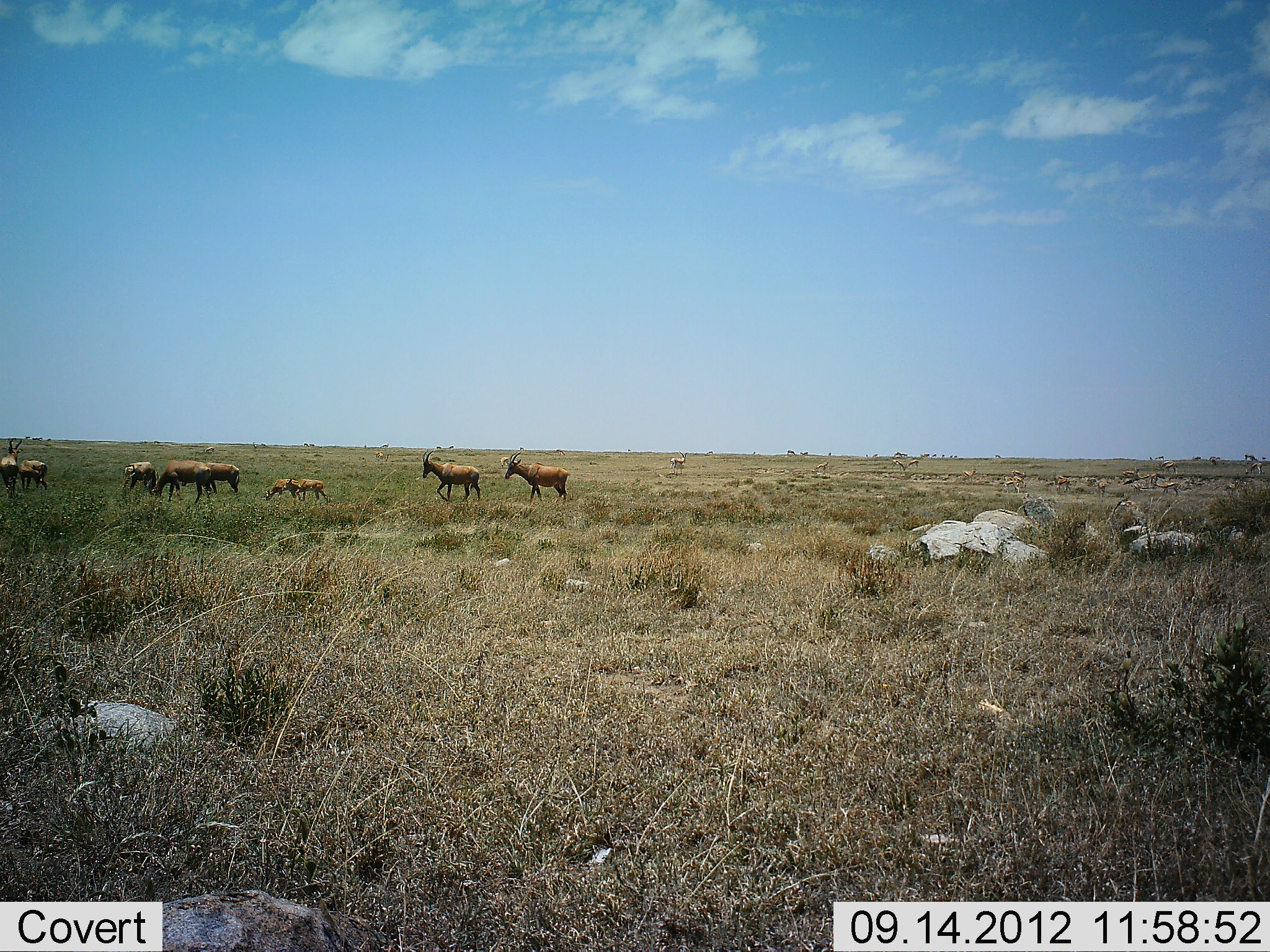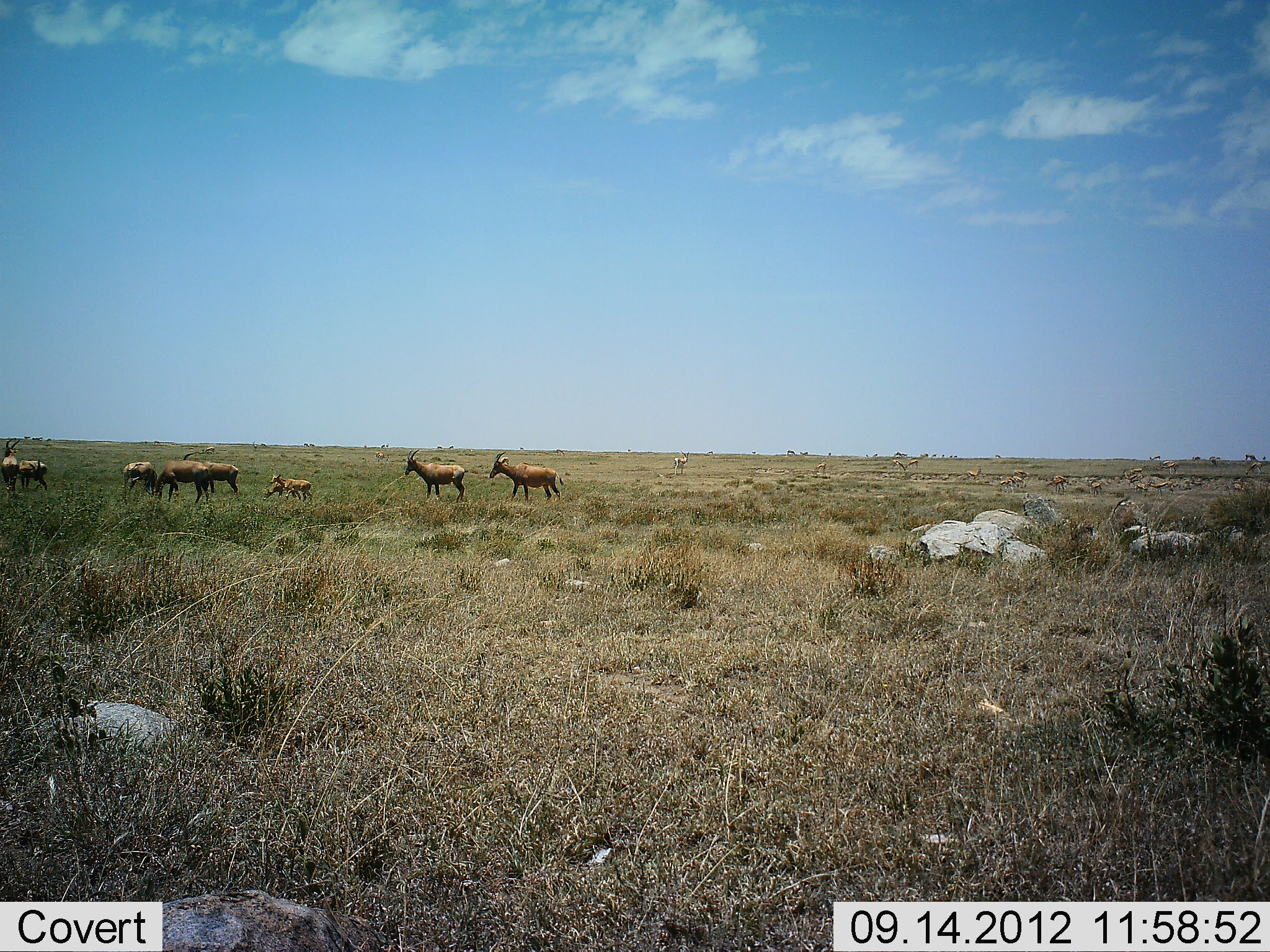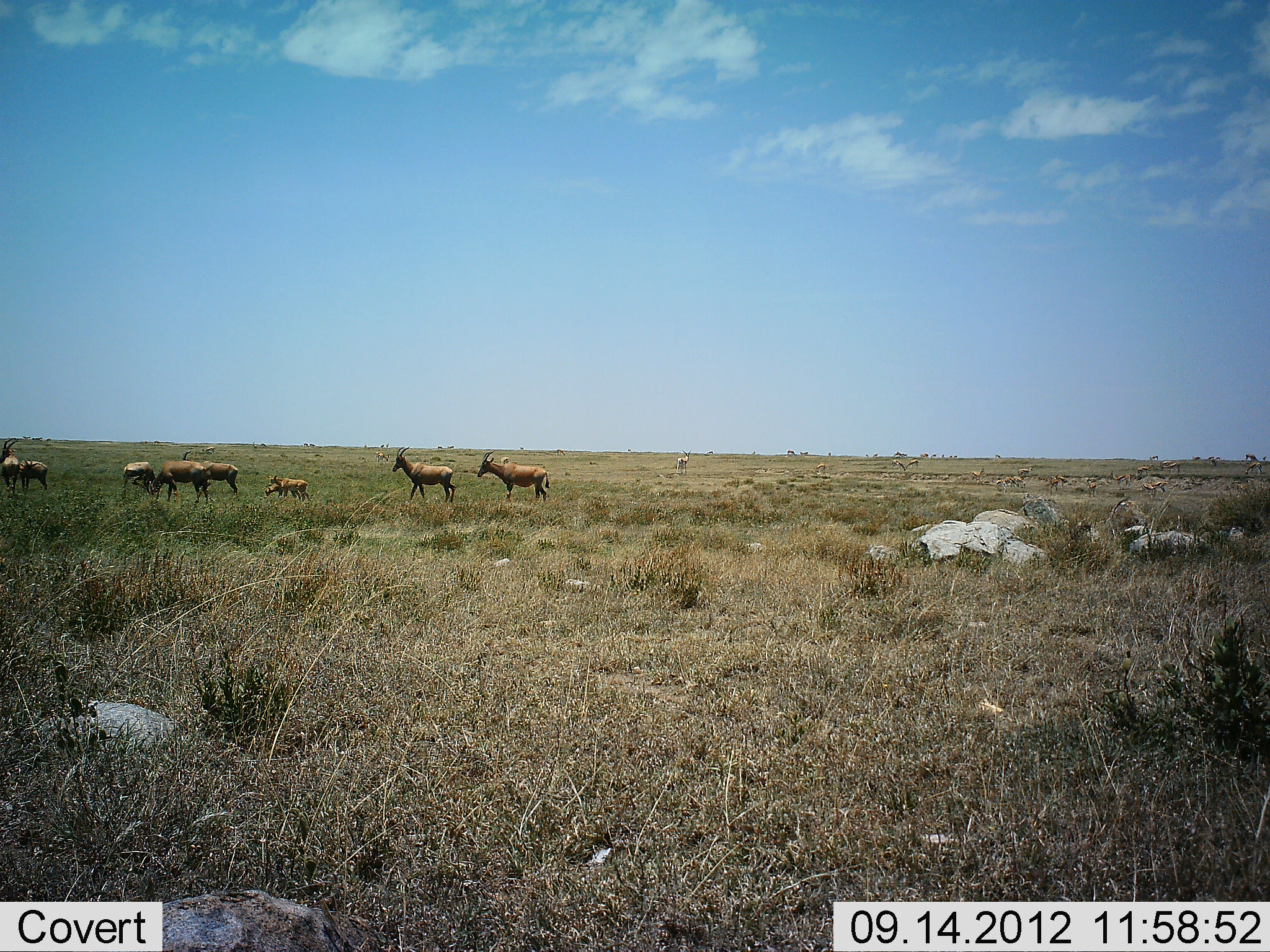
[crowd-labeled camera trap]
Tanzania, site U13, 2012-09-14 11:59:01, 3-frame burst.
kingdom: Animalia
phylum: Chordata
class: Mammalia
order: Artiodactyla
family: Bovidae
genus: Damaliscus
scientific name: Damaliscus lunatus jimela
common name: topi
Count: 9.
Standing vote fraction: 59%.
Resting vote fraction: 0%.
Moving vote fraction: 59%.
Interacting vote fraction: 6%.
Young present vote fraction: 76%.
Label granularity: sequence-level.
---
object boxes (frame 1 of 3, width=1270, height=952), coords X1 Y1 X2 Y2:
animal: 416 445 483 504; 503 449 569 502; 151 459 214 508; 199 461 242 495; 0 438 23 499; 281 476 330 503; 121 461 158 495; 19 459 49 491; 263 477 293 502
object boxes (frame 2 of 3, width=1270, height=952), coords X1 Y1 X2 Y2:
animal: 489 450 569 503; 401 447 471 503; 155 460 214 506; 181 452 240 494; 120 460 158 500; 269 473 312 502; 1 435 22 493; 18 459 52 494; 263 482 298 500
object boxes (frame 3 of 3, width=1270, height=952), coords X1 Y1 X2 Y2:
animal: 476 449 553 506; 390 446 458 503; 178 449 241 498; 154 460 211 506; 265 472 312 503; 119 461 158 497; 267 473 312 501; 0 436 21 494; 17 458 50 493; 264 482 289 499